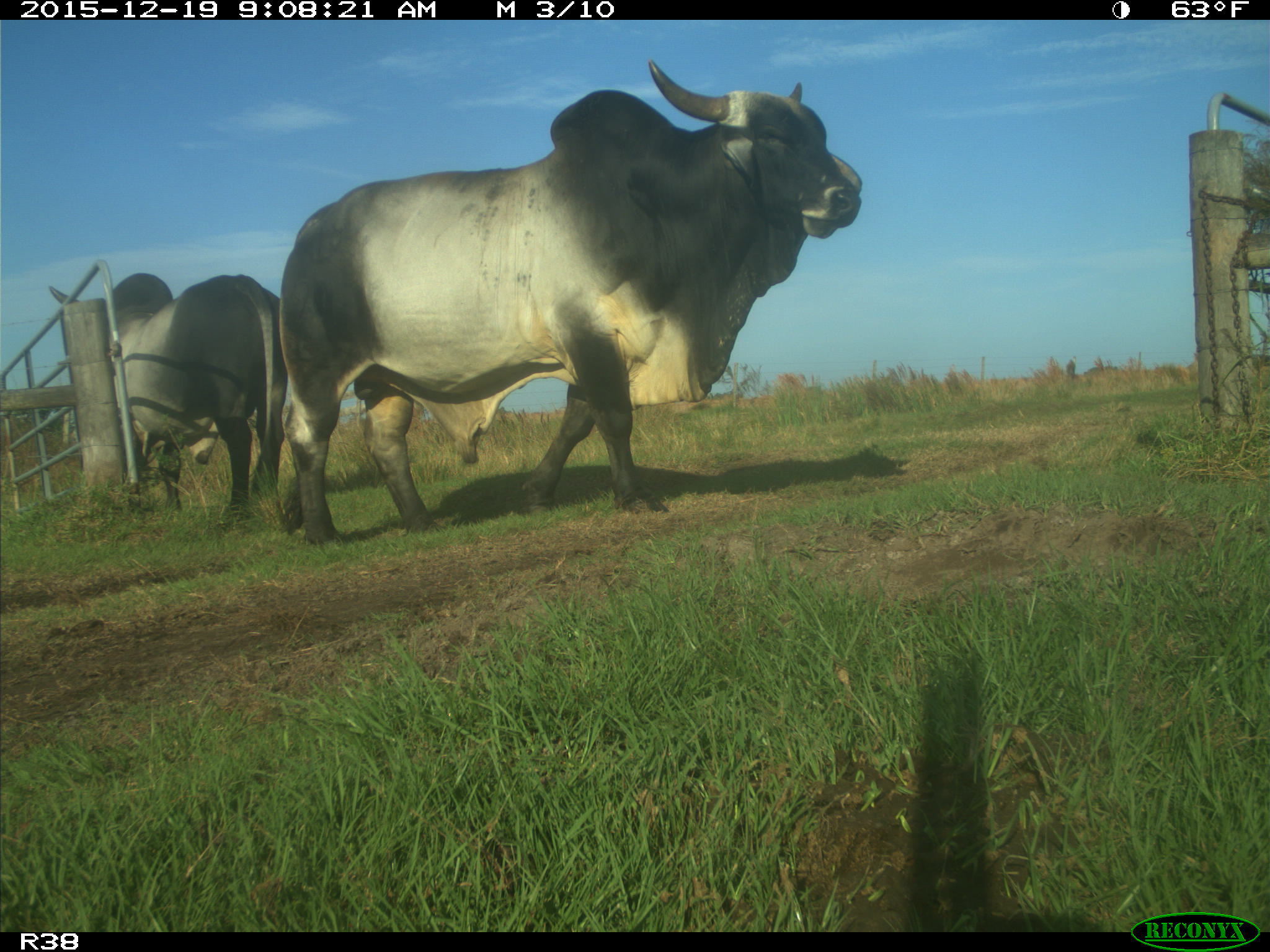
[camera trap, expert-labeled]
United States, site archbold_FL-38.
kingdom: Animalia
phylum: Chordata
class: Mammalia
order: Artiodactyla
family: Bovidae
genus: Bos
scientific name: Bos taurus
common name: domestic cow